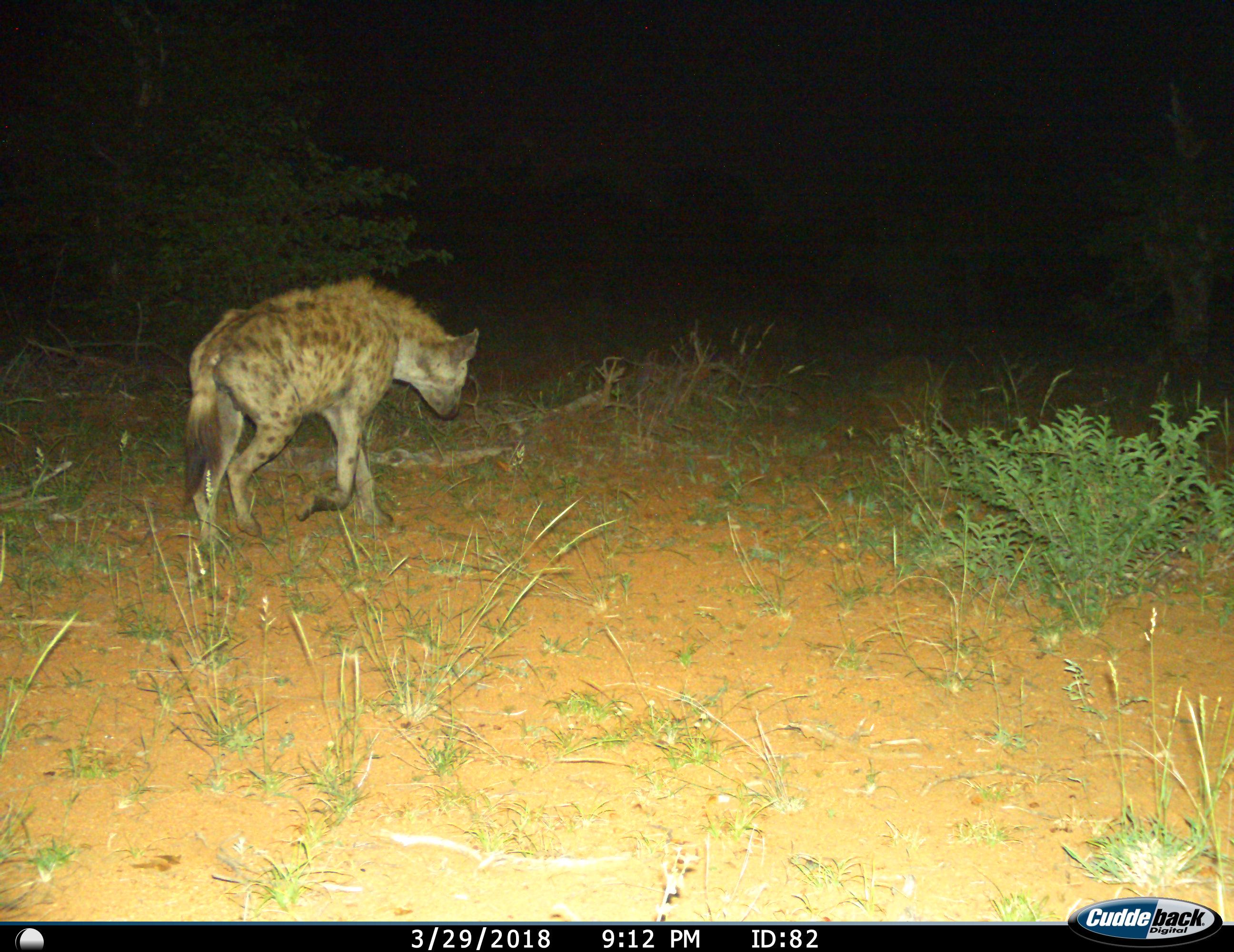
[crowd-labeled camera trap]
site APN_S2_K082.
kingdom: Animalia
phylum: Chordata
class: Mammalia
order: Carnivora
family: Hyaenidae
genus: Crocuta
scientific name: Crocuta crocuta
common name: spotted hyena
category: hyenaspotted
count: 1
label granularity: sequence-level